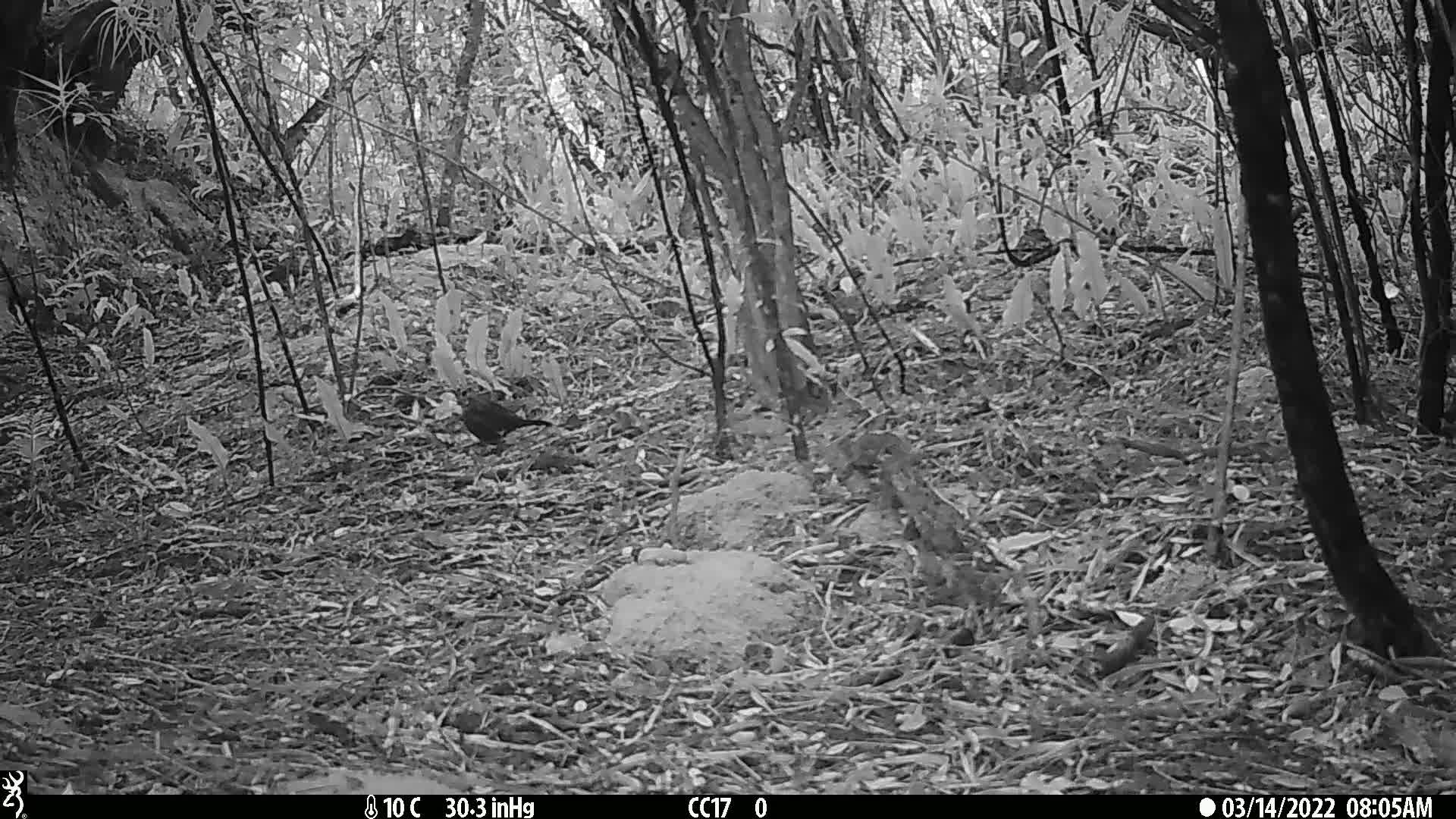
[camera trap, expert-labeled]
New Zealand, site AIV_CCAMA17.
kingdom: Animalia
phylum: Chordata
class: Aves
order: Passeriformes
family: Turdidae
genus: Turdus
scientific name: Turdus merula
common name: eurasian blackbird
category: blackbird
Blackbird (eurasian blackbird) (Turdus merula).